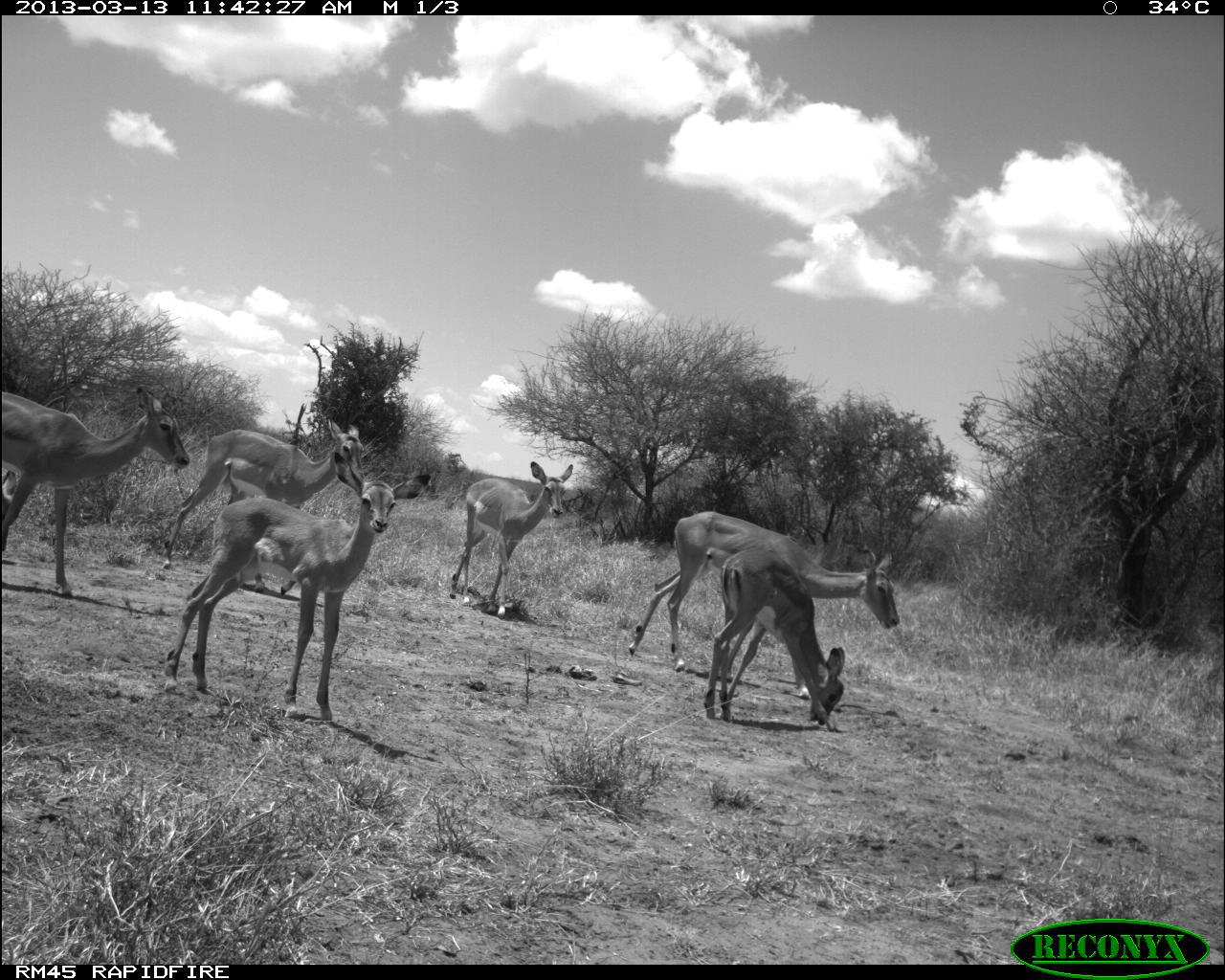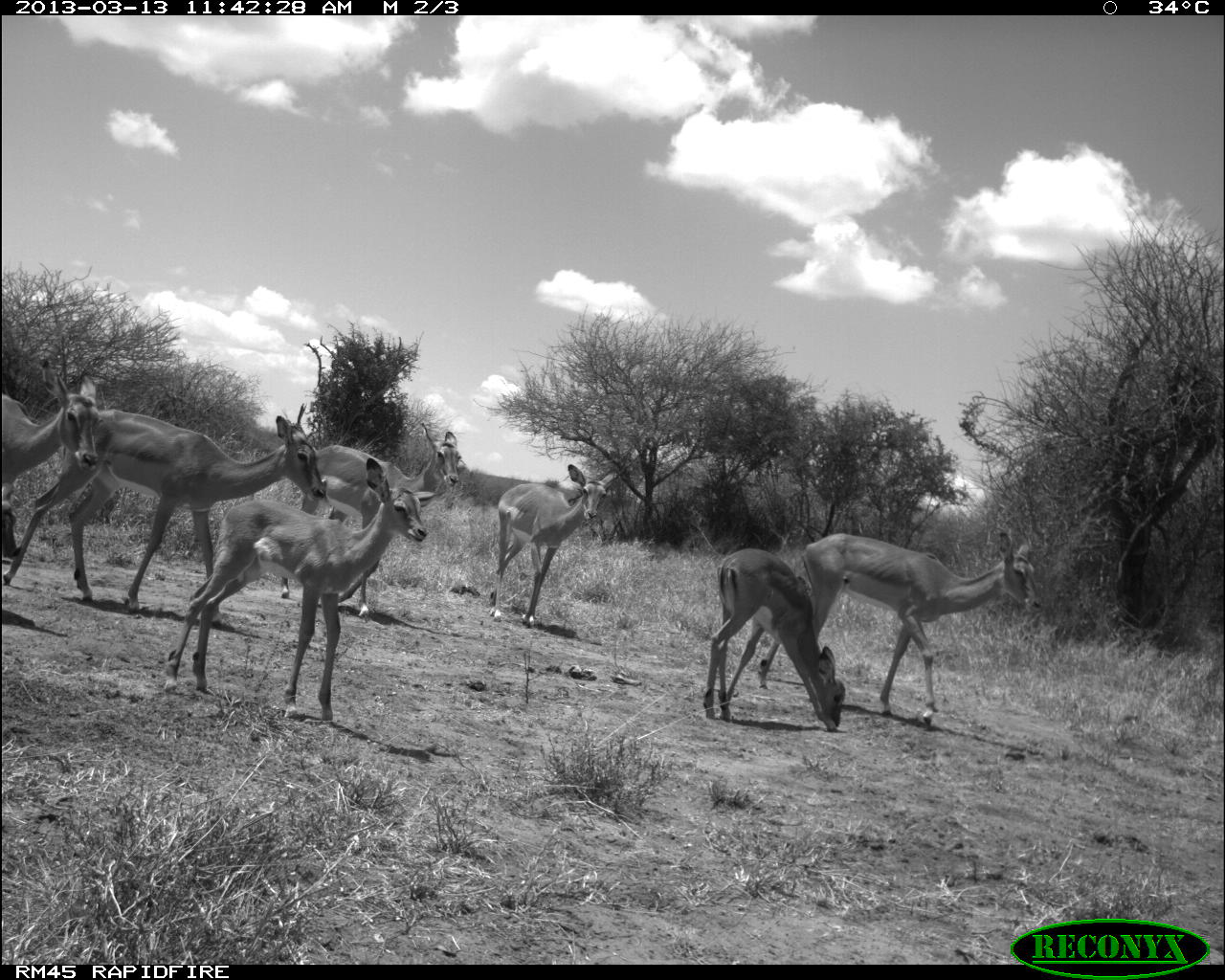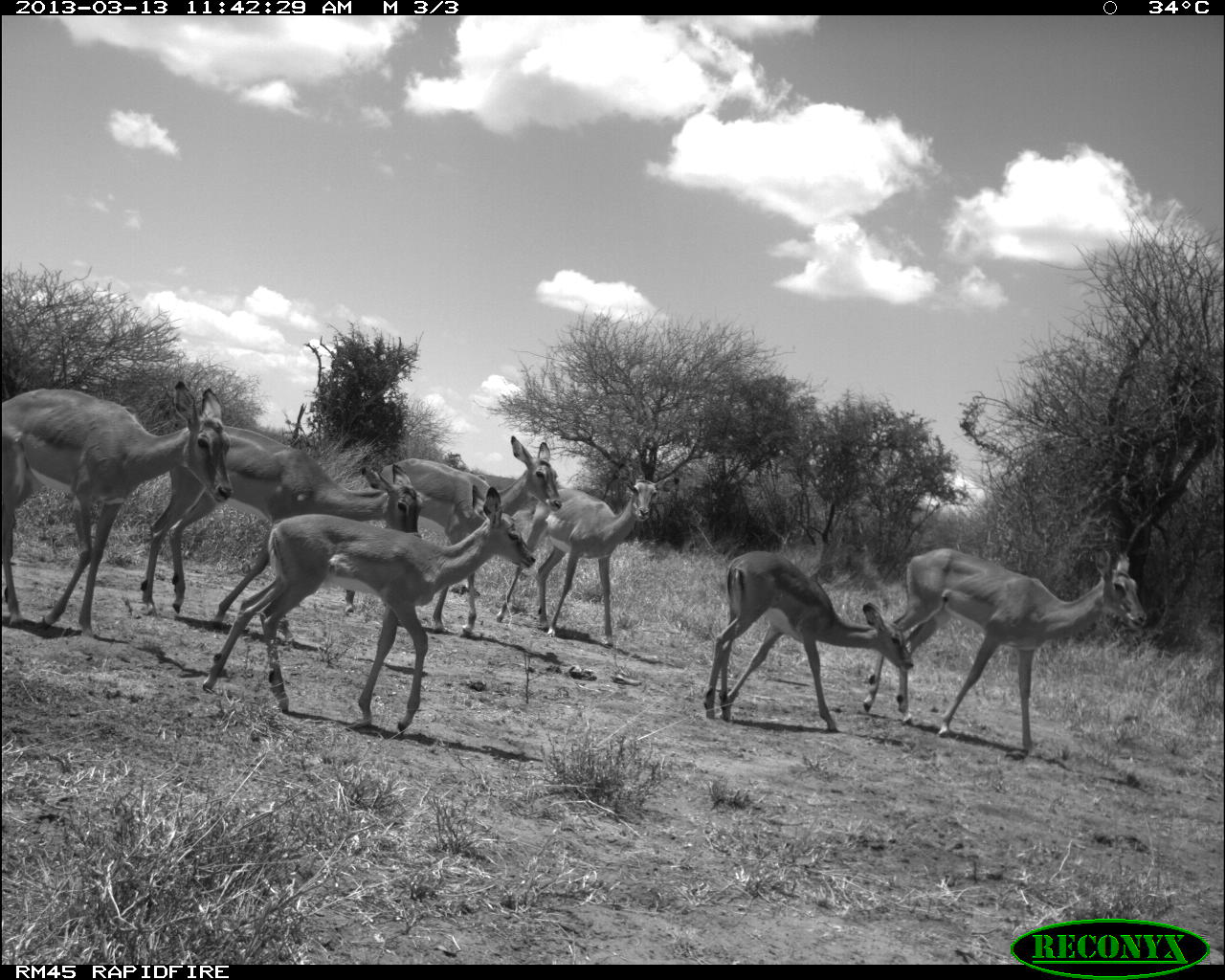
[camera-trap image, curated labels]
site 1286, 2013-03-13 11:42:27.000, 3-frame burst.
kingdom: Animalia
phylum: Chordata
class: Mammalia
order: Artiodactyla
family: Bovidae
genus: Aepyceros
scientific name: Aepyceros melampus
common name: impala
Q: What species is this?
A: Aepyceros melampus (impala).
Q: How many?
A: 6.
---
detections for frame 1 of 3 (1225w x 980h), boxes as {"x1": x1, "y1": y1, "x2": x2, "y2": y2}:
aepyceros melampus: {"x1": 162, "y1": 450, "x2": 432, "y2": 722}; {"x1": 624, "y1": 510, "x2": 900, "y2": 697}; {"x1": 0, "y1": 385, "x2": 190, "y2": 598}; {"x1": 160, "y1": 419, "x2": 363, "y2": 594}; {"x1": 701, "y1": 545, "x2": 846, "y2": 726}; {"x1": 448, "y1": 461, "x2": 573, "y2": 620}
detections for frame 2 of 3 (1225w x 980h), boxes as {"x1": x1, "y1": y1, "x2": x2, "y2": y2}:
aepyceros melampus: {"x1": 164, "y1": 456, "x2": 434, "y2": 723}; {"x1": 2, "y1": 404, "x2": 327, "y2": 611}; {"x1": 756, "y1": 528, "x2": 1043, "y2": 726}; {"x1": 277, "y1": 420, "x2": 462, "y2": 622}; {"x1": 700, "y1": 546, "x2": 843, "y2": 731}; {"x1": 489, "y1": 463, "x2": 619, "y2": 629}; {"x1": 0, "y1": 371, "x2": 104, "y2": 510}; {"x1": 2, "y1": 491, "x2": 24, "y2": 560}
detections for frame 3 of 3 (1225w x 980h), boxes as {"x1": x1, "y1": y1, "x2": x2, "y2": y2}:
aepyceros melampus: {"x1": 199, "y1": 483, "x2": 536, "y2": 735}; {"x1": 139, "y1": 420, "x2": 421, "y2": 645}; {"x1": 0, "y1": 378, "x2": 233, "y2": 640}; {"x1": 862, "y1": 546, "x2": 1148, "y2": 752}; {"x1": 339, "y1": 435, "x2": 562, "y2": 637}; {"x1": 701, "y1": 548, "x2": 913, "y2": 735}; {"x1": 492, "y1": 470, "x2": 675, "y2": 647}